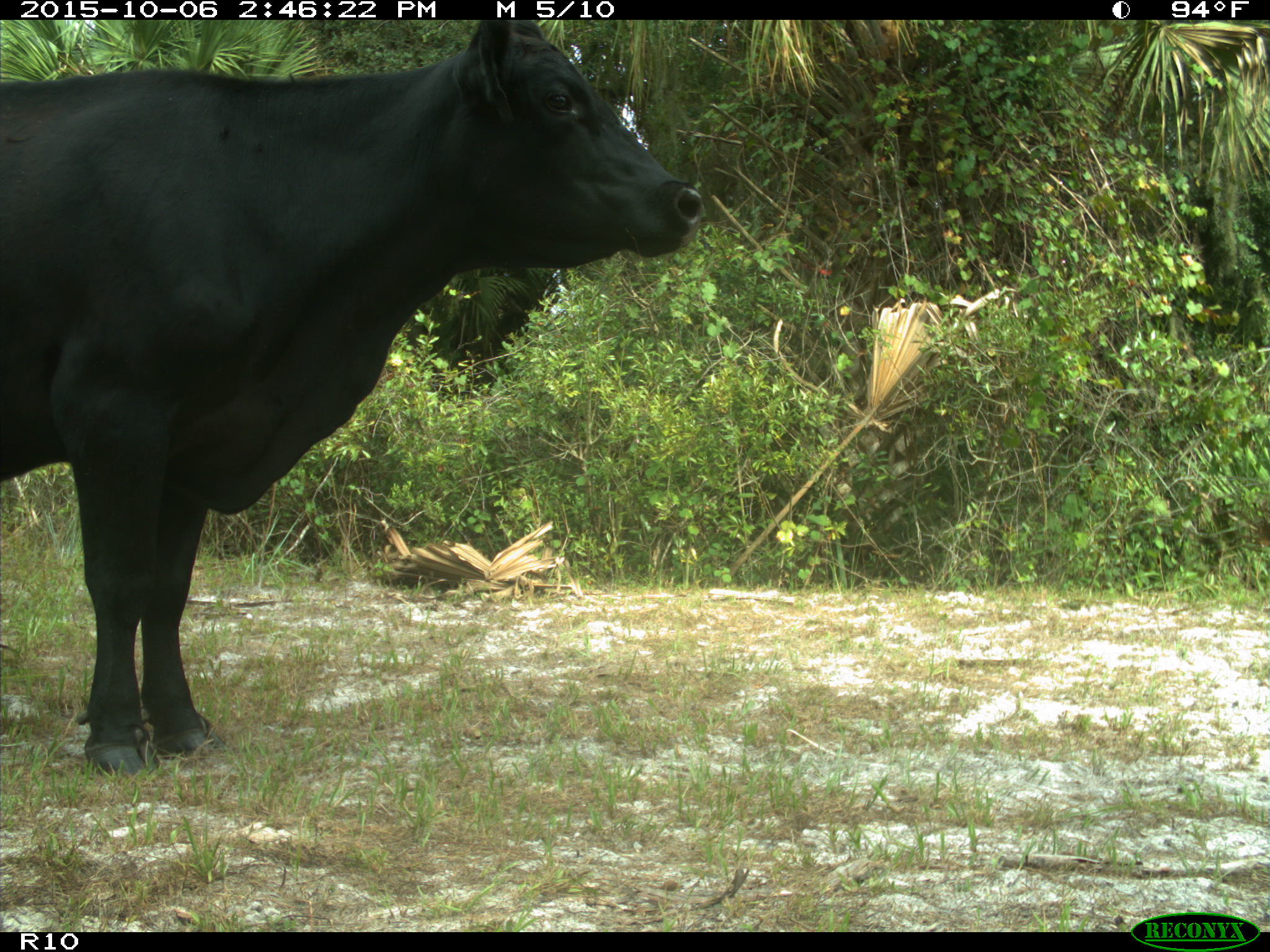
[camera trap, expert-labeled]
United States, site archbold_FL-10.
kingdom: Animalia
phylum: Chordata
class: Mammalia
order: Artiodactyla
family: Bovidae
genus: Bos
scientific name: Bos taurus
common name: domestic cow